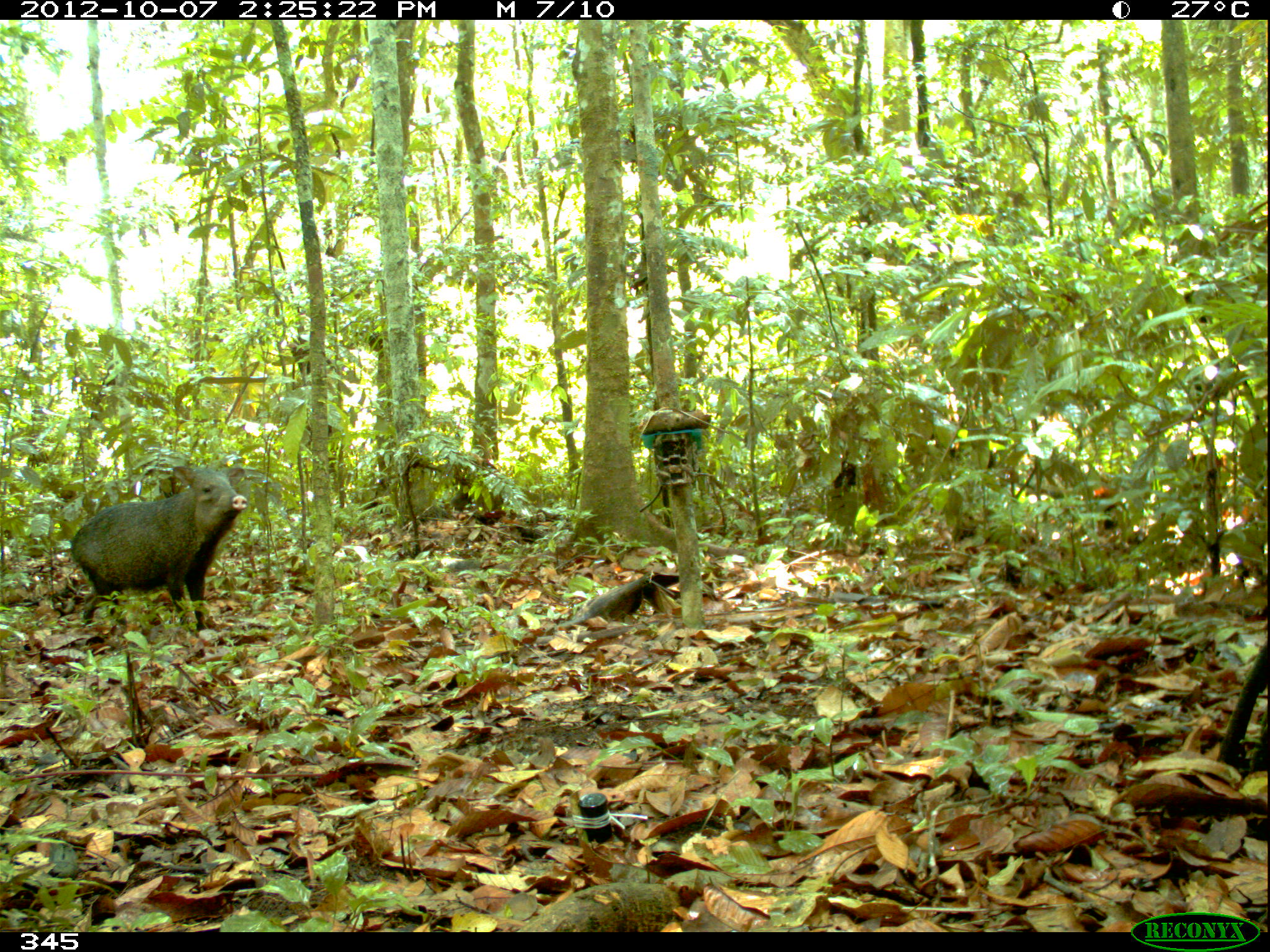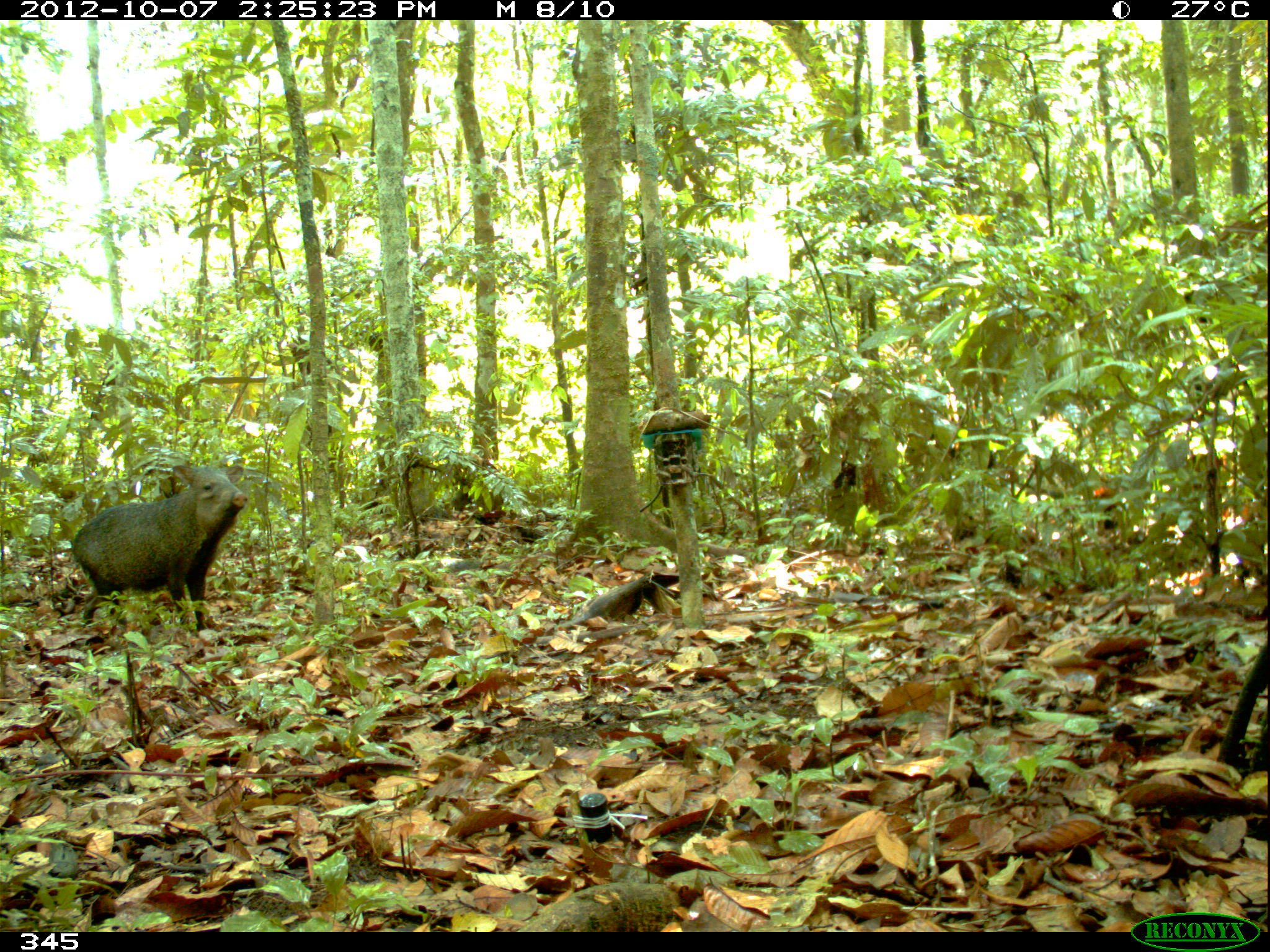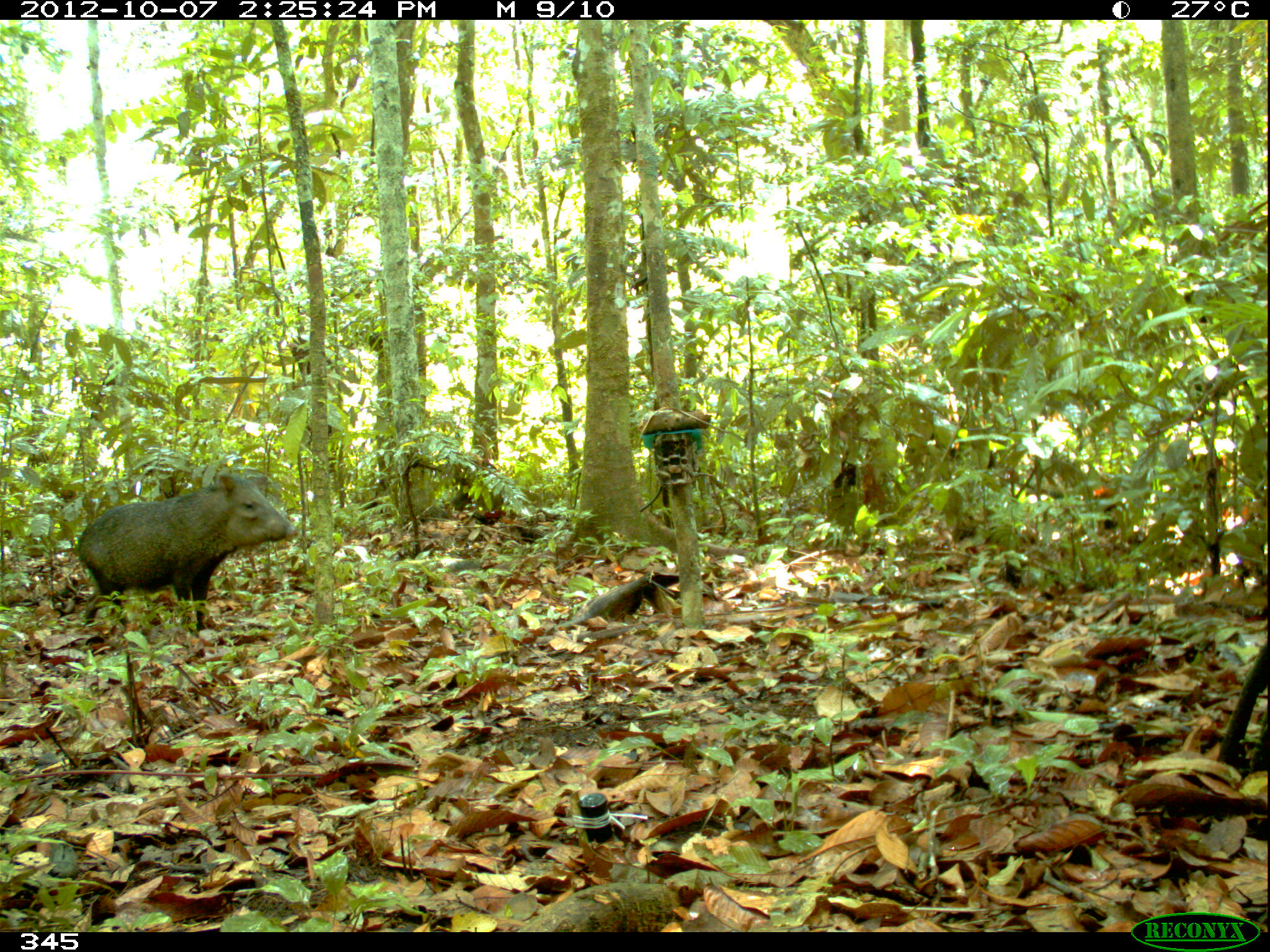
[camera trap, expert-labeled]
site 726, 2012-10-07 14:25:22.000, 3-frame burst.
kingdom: Animalia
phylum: Chordata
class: Mammalia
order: Artiodactyla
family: Tayassuidae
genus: Pecari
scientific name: Pecari tajacu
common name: collared peccary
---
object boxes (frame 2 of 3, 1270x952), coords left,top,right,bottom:
pecari tajacu: 70,464,248,634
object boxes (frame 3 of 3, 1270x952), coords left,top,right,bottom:
pecari tajacu: 77,471,298,634